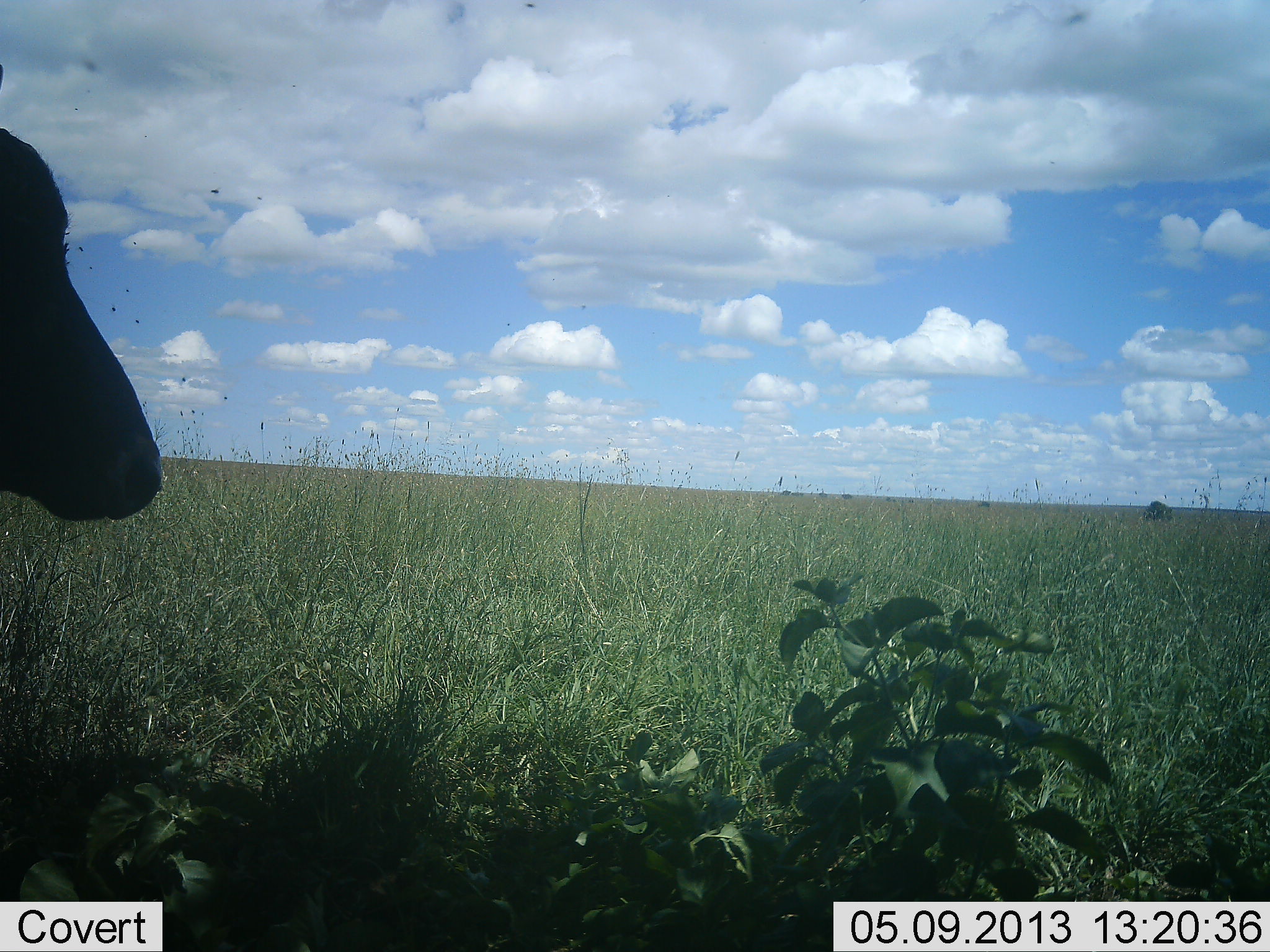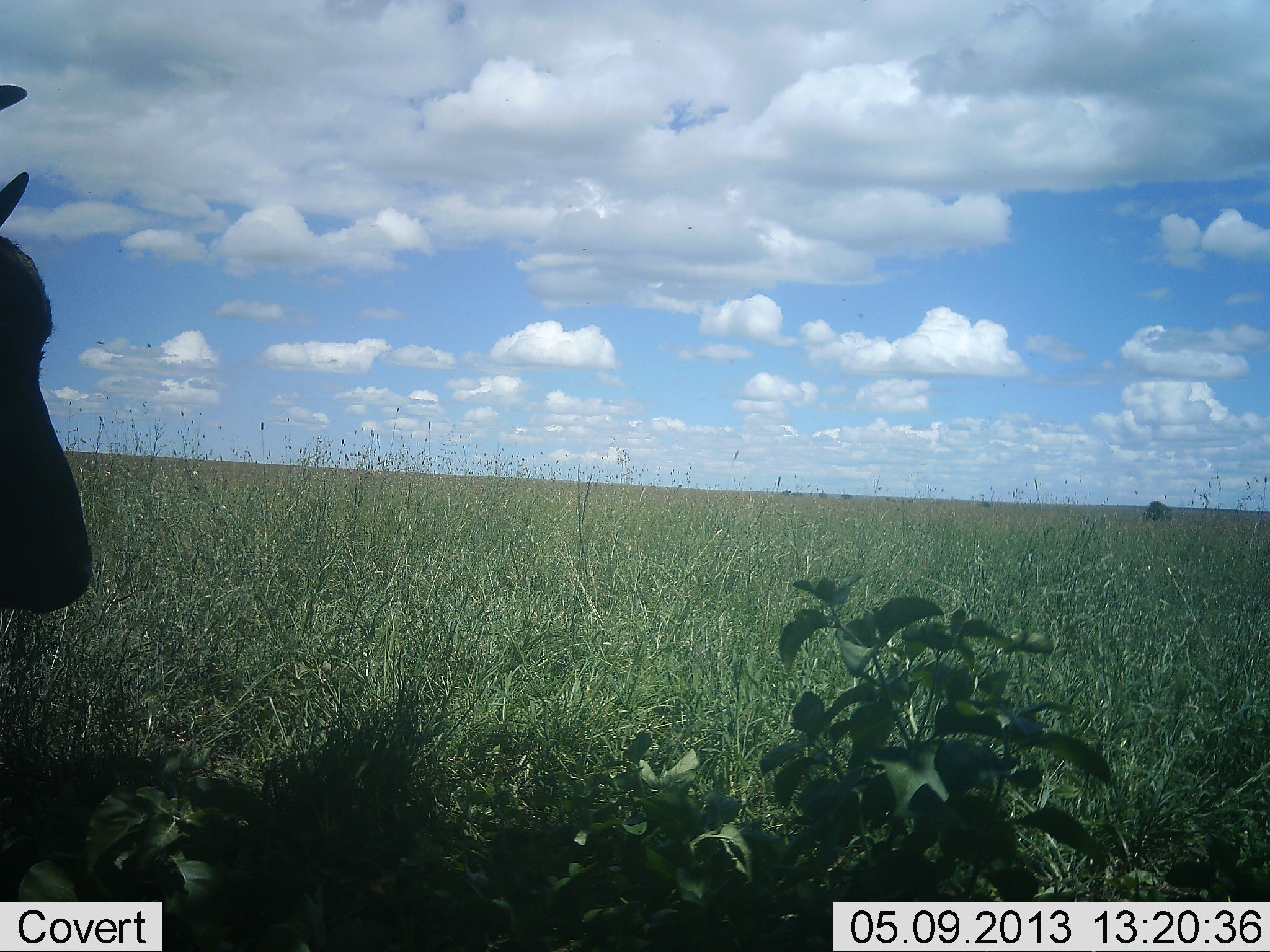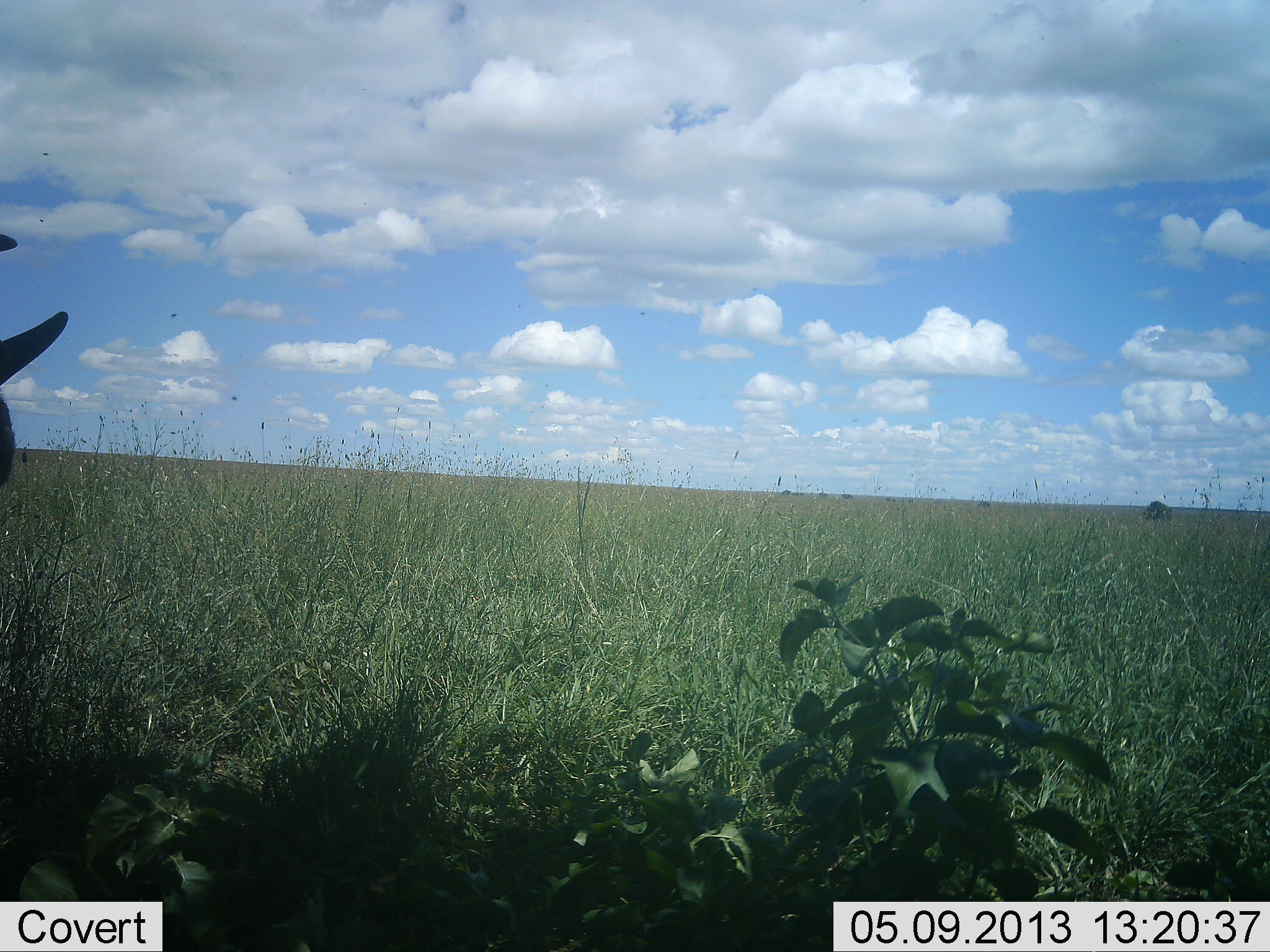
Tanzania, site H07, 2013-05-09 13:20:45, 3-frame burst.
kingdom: Animalia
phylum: Chordata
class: Mammalia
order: Artiodactyla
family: Bovidae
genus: Syncerus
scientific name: Syncerus caffer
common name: cape buffalo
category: buffalo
Buffalo (cape buffalo) (Syncerus caffer), count 1. Behavior (volunteer vote fractions): standing 100%, resting 12%, moving 0%, interacting 0%. Young present (vote fraction): 12%. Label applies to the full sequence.